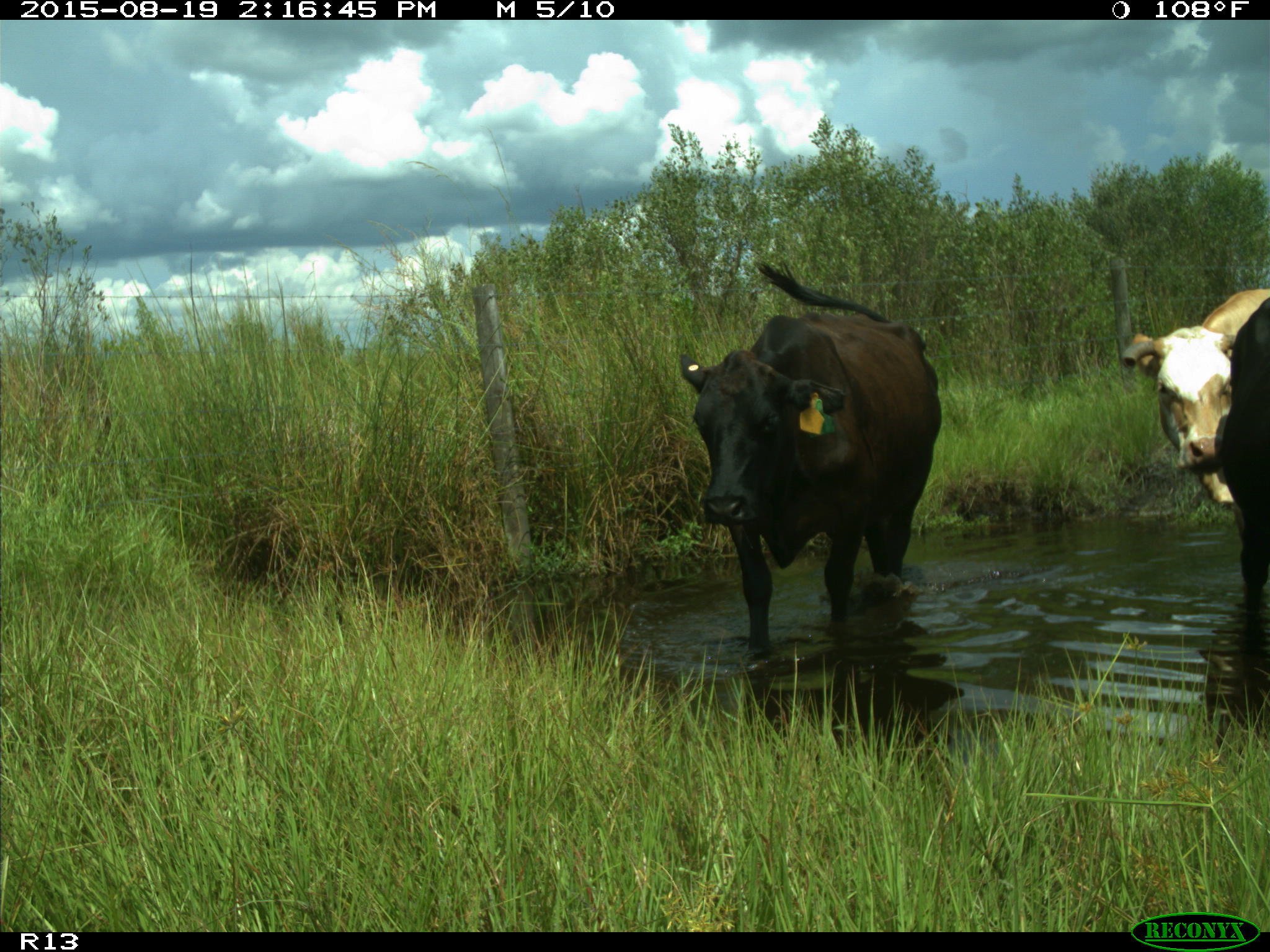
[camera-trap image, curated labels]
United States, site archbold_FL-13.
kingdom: Animalia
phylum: Chordata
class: Mammalia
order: Artiodactyla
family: Bovidae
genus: Bos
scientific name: Bos taurus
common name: domestic cow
Bos taurus (domestic cow).